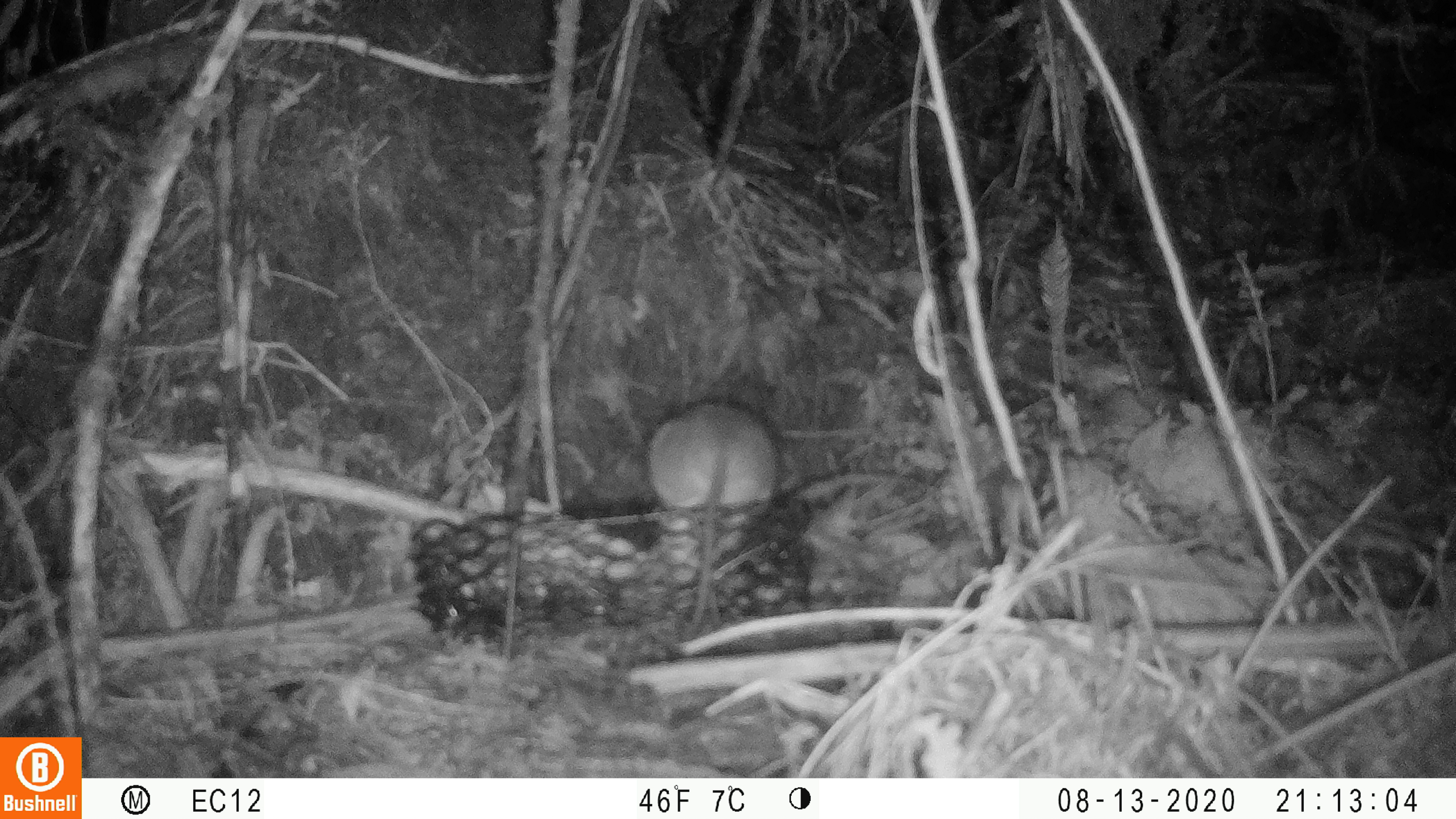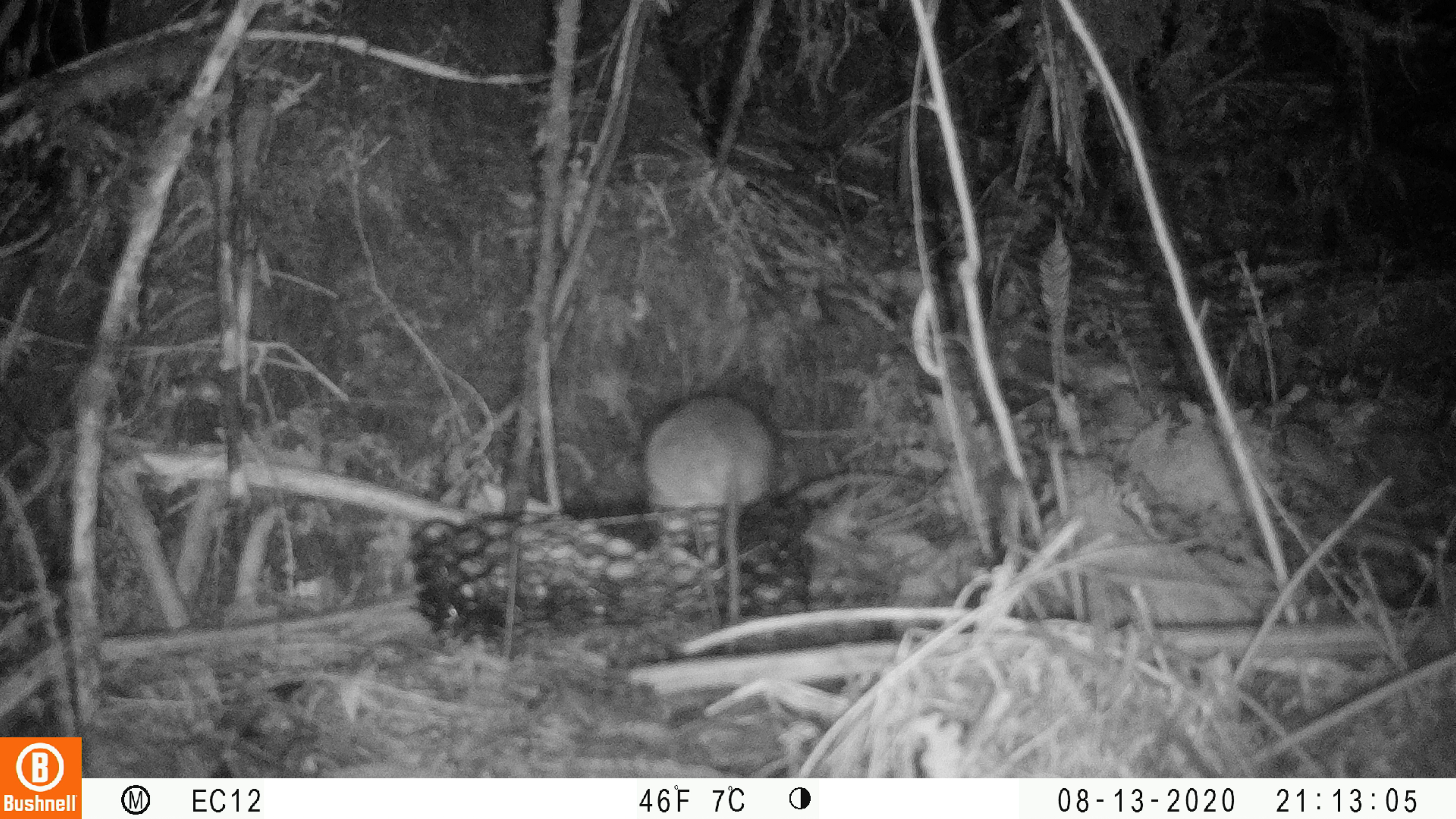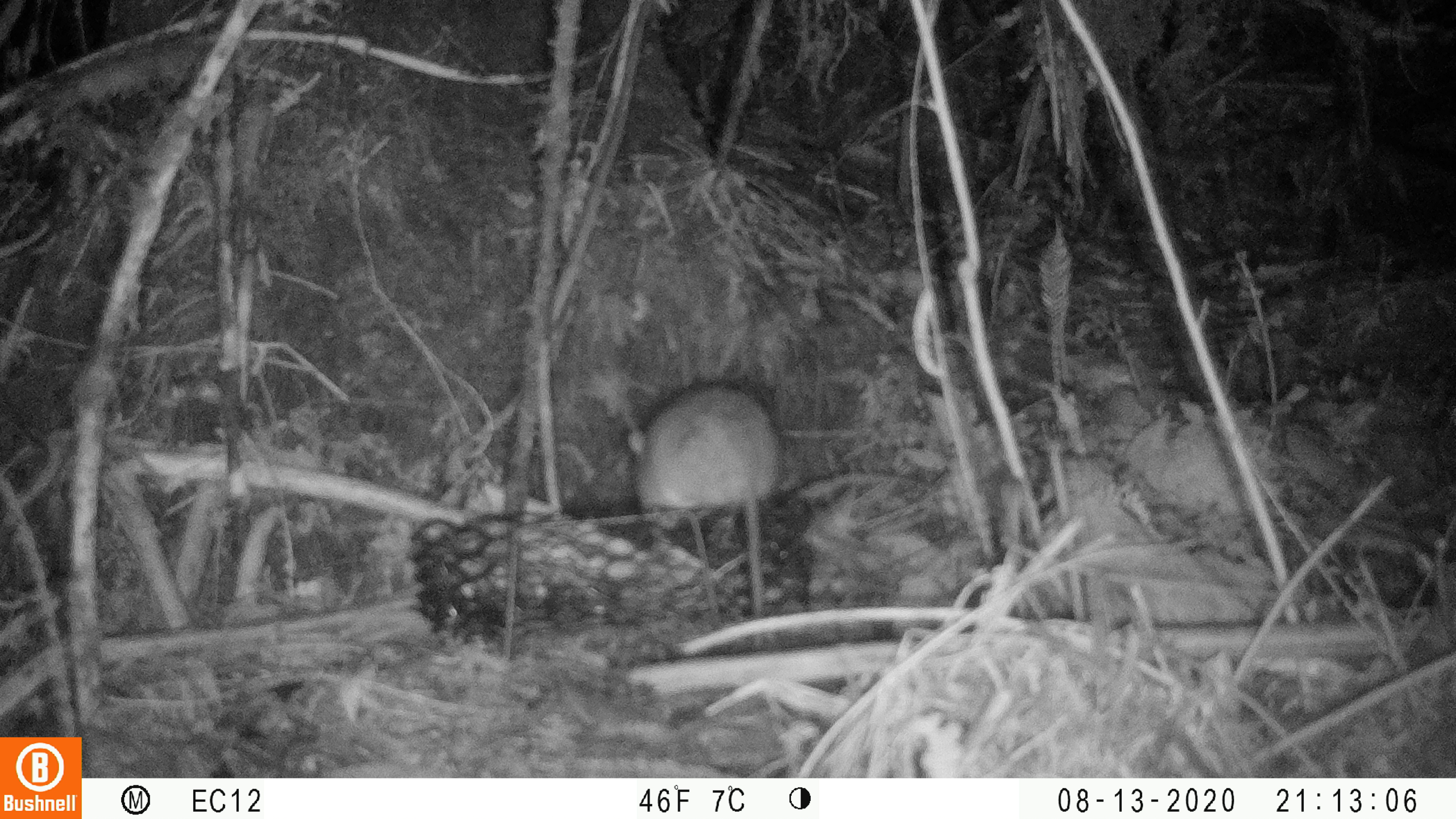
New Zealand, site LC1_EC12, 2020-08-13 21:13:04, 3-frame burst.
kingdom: Animalia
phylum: Chordata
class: Mammalia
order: Rodentia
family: Muridae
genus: Rattus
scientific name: Rattus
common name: rat